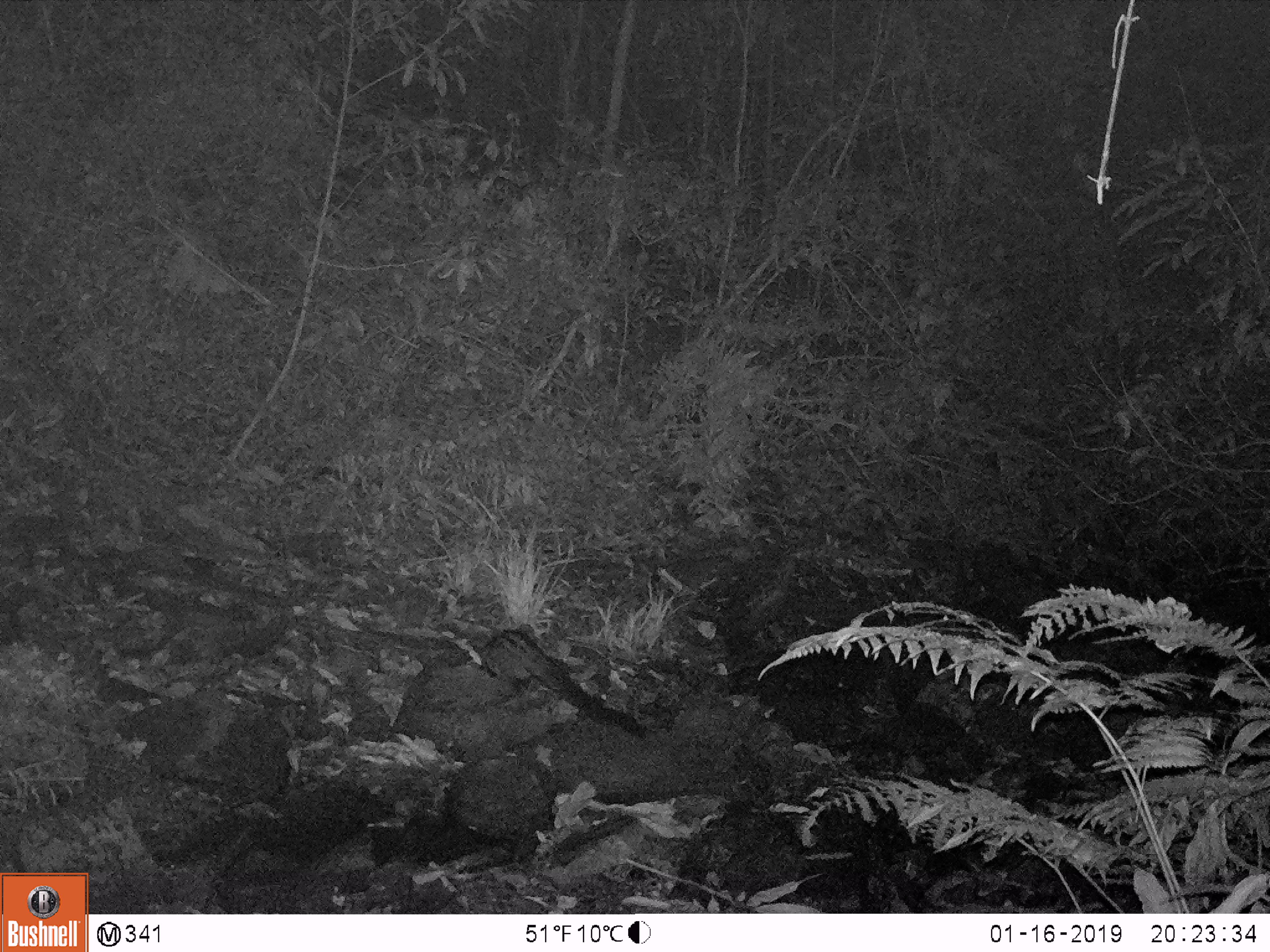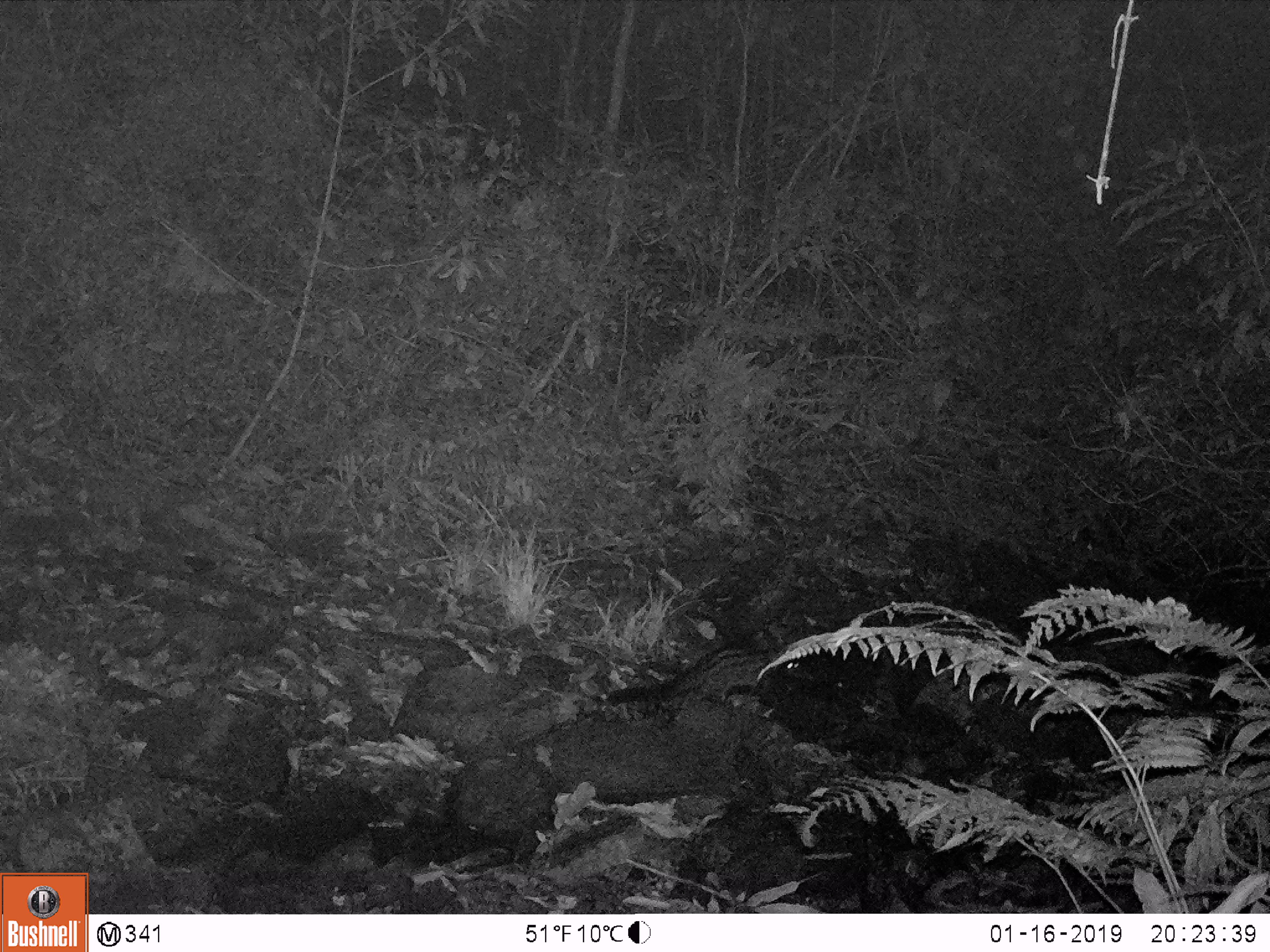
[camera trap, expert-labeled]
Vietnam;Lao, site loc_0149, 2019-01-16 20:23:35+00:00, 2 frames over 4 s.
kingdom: Animalia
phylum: Chordata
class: Mammalia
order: Carnivora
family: Viverridae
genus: Paradoxurus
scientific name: Paradoxurus hermaphroditus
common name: common palm civet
Common palm civet (Paradoxurus hermaphroditus). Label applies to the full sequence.